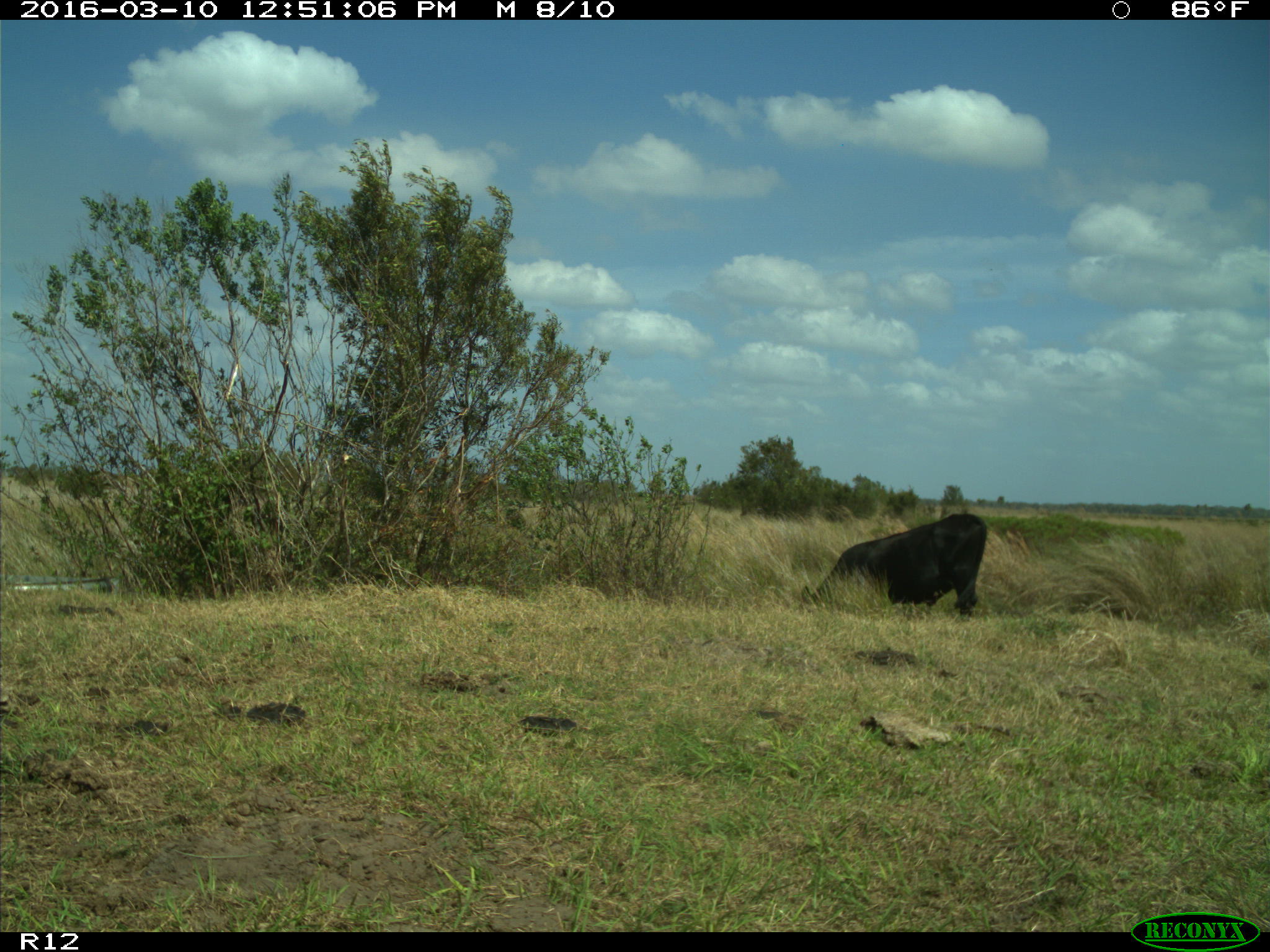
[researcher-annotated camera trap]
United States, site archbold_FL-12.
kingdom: Animalia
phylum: Chordata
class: Mammalia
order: Artiodactyla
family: Bovidae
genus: Bos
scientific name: Bos taurus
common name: domestic cow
Bos taurus (domestic cow).